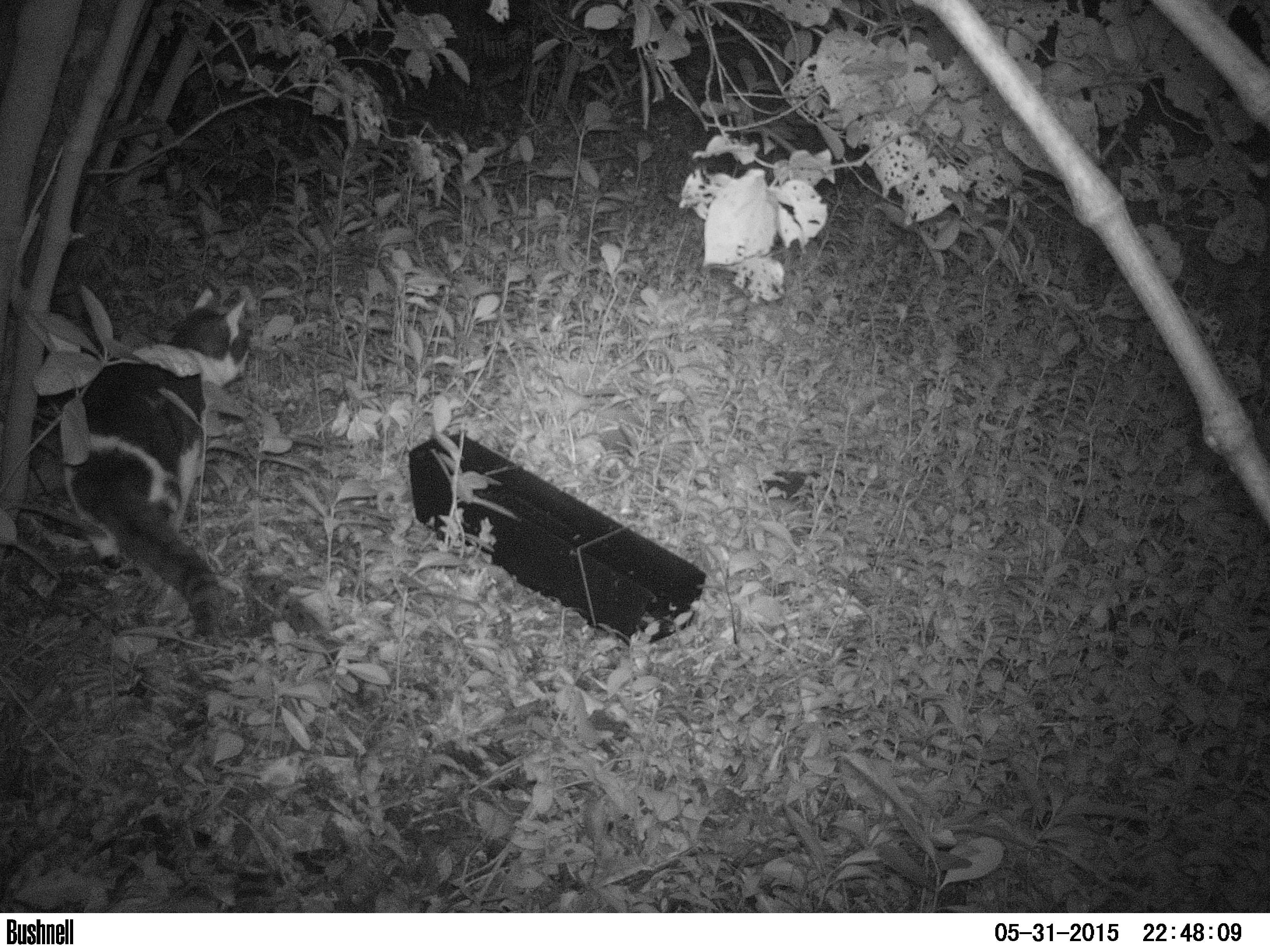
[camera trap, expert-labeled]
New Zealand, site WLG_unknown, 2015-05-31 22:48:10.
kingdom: Animalia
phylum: Chordata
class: Mammalia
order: Carnivora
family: Felidae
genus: Felis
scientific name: Felis catus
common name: domestic cat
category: cat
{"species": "cat (domestic cat) (Felis catus)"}